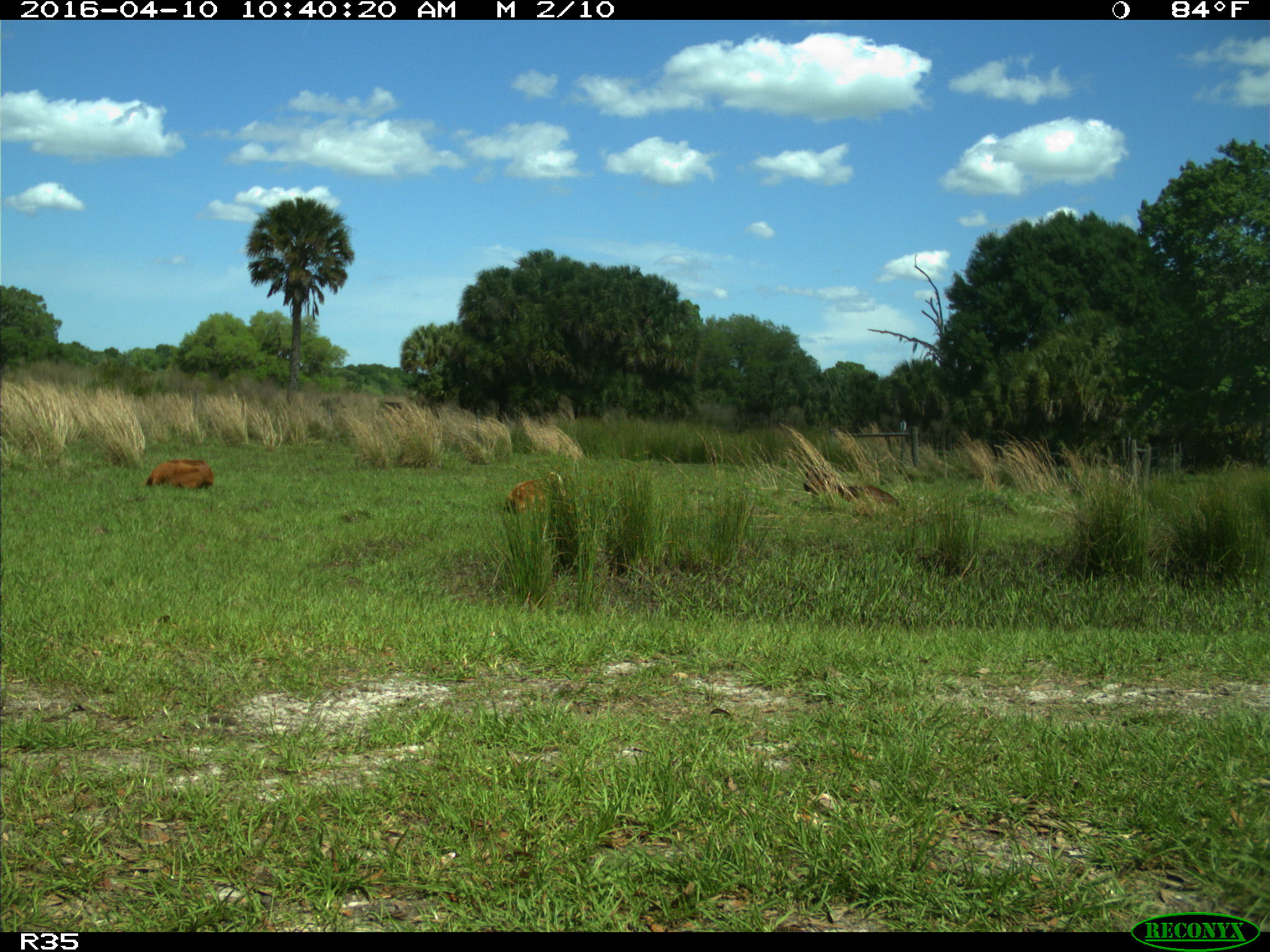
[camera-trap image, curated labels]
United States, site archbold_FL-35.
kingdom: Animalia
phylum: Chordata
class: Mammalia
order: Artiodactyla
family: Bovidae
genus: Bos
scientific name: Bos taurus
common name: domestic cow